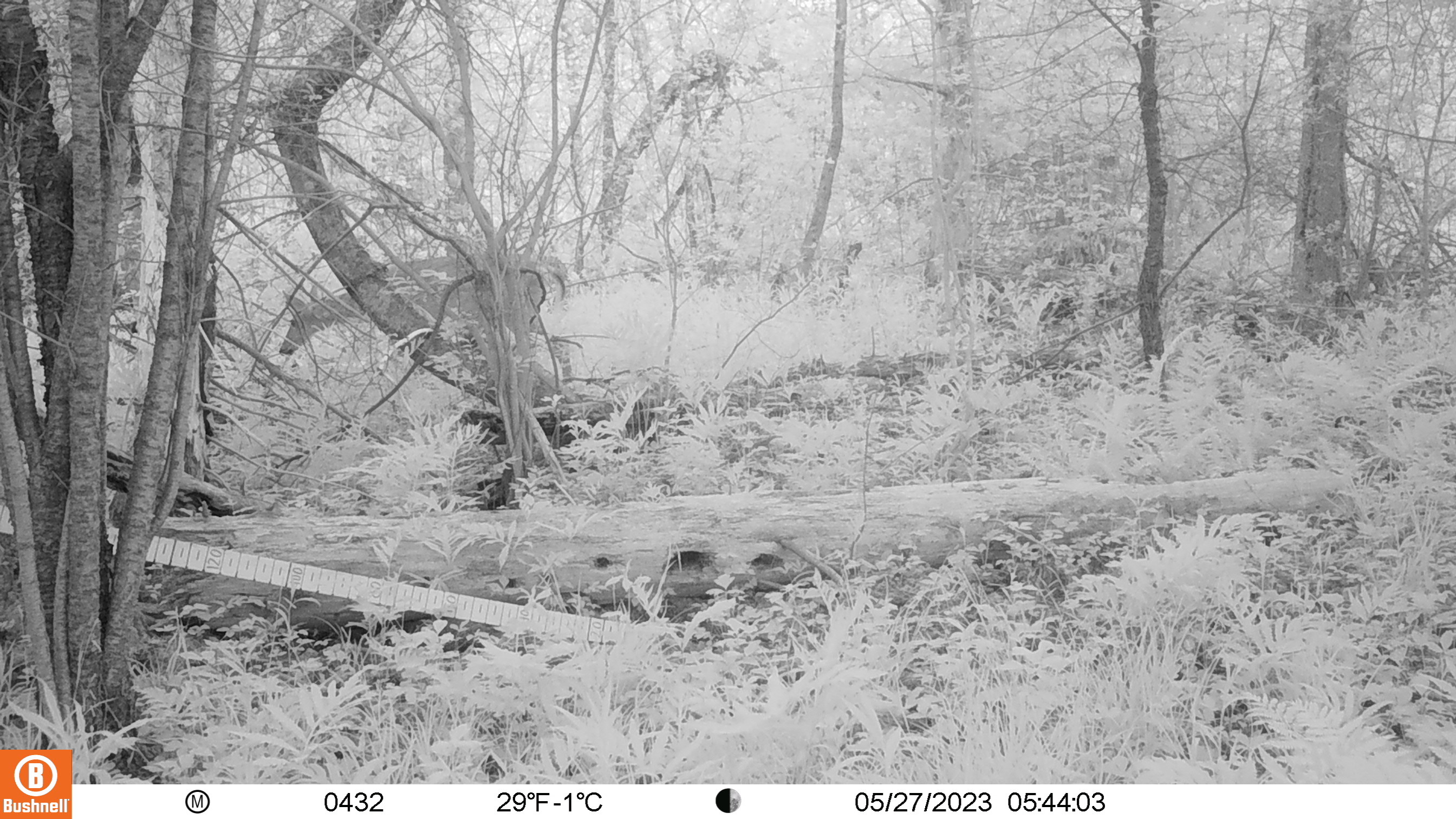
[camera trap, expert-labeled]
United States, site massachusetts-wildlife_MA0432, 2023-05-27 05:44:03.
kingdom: Animalia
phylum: Chordata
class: Mammalia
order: Artiodactyla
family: Cervidae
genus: Odocoileus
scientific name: Odocoileus virginianus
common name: white-tailed deer